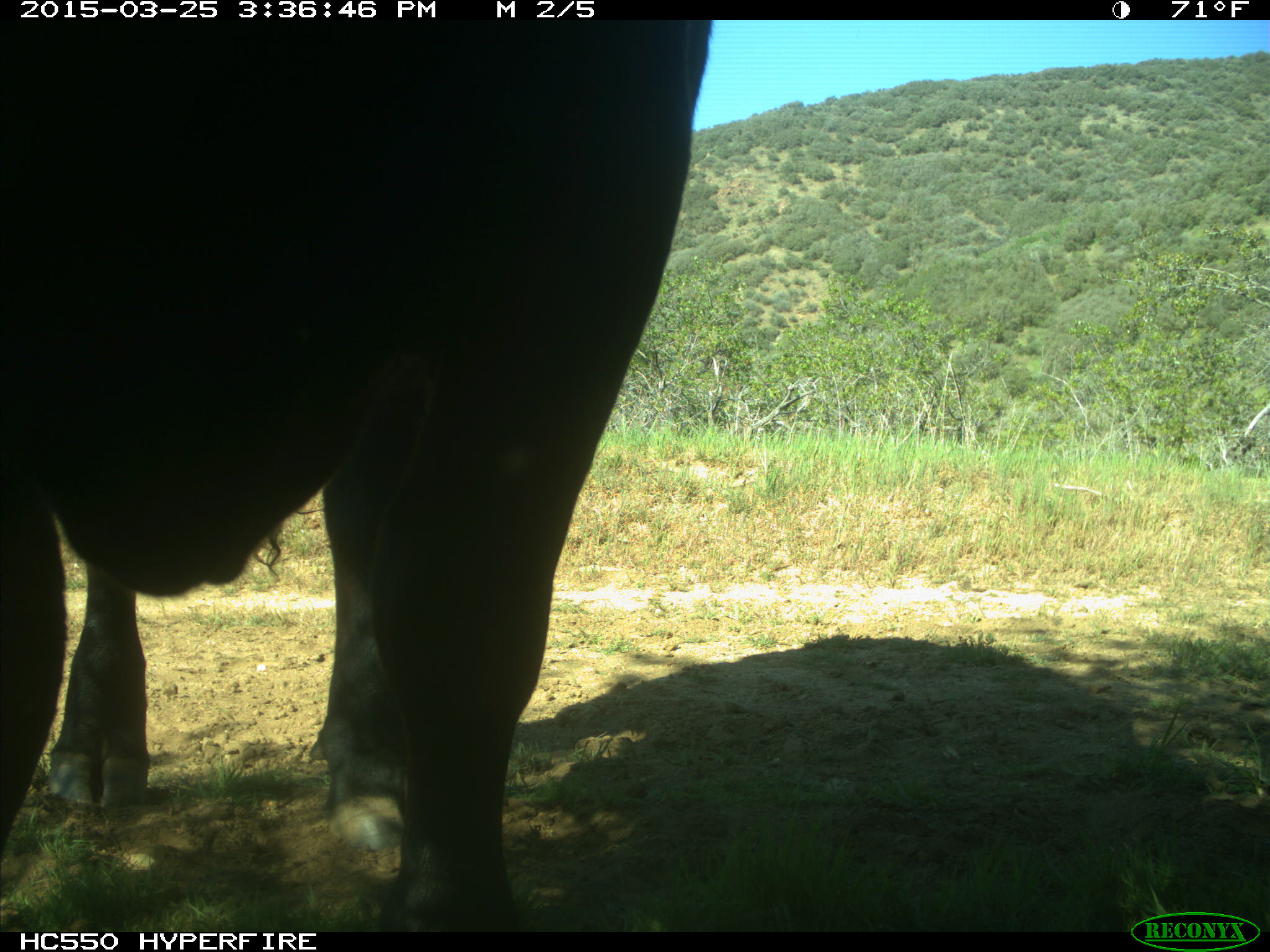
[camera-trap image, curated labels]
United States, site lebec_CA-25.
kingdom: Animalia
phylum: Chordata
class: Mammalia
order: Artiodactyla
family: Bovidae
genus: Bos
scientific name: Bos taurus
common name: domestic cow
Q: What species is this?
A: Bos taurus (domestic cow).